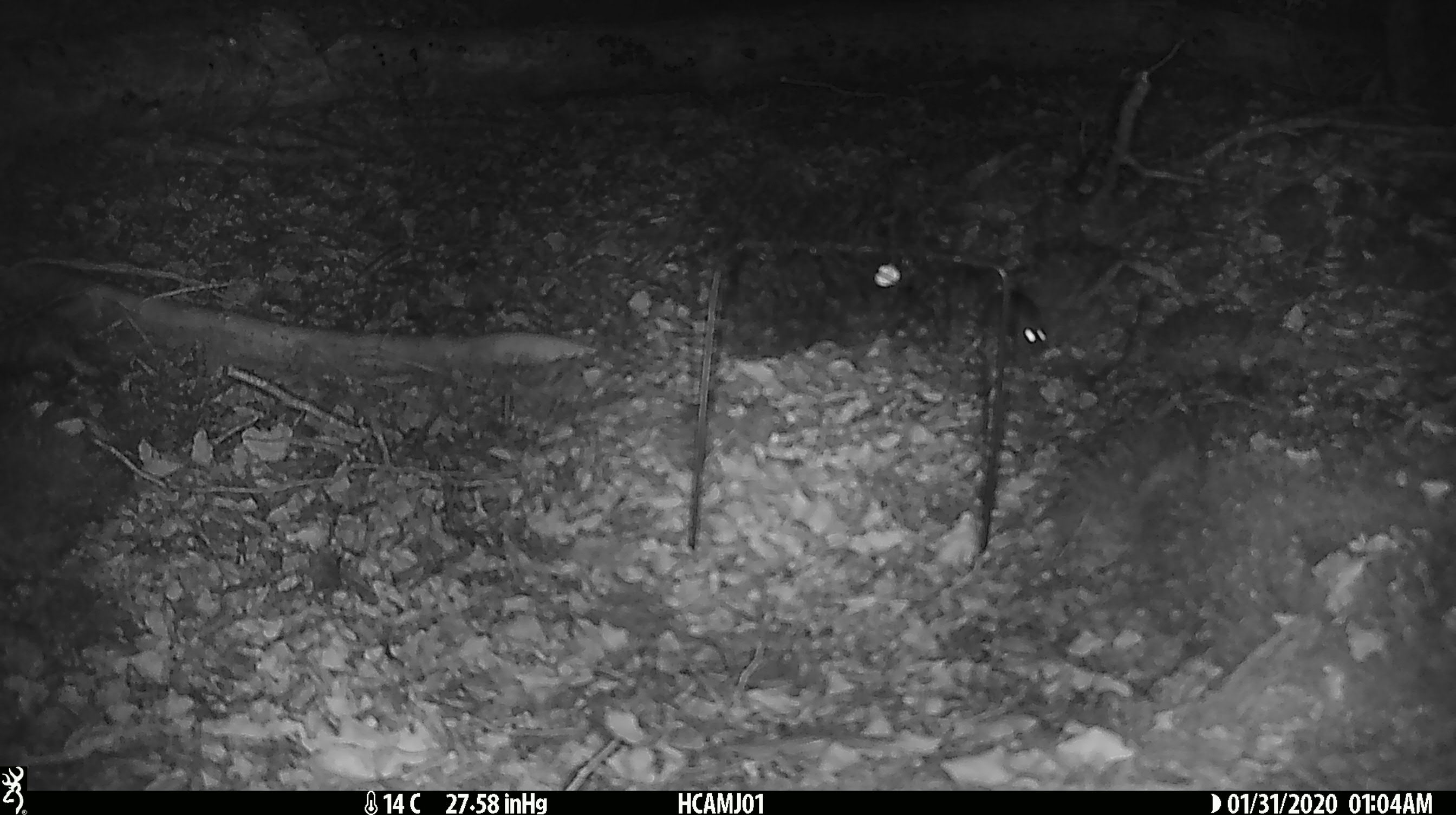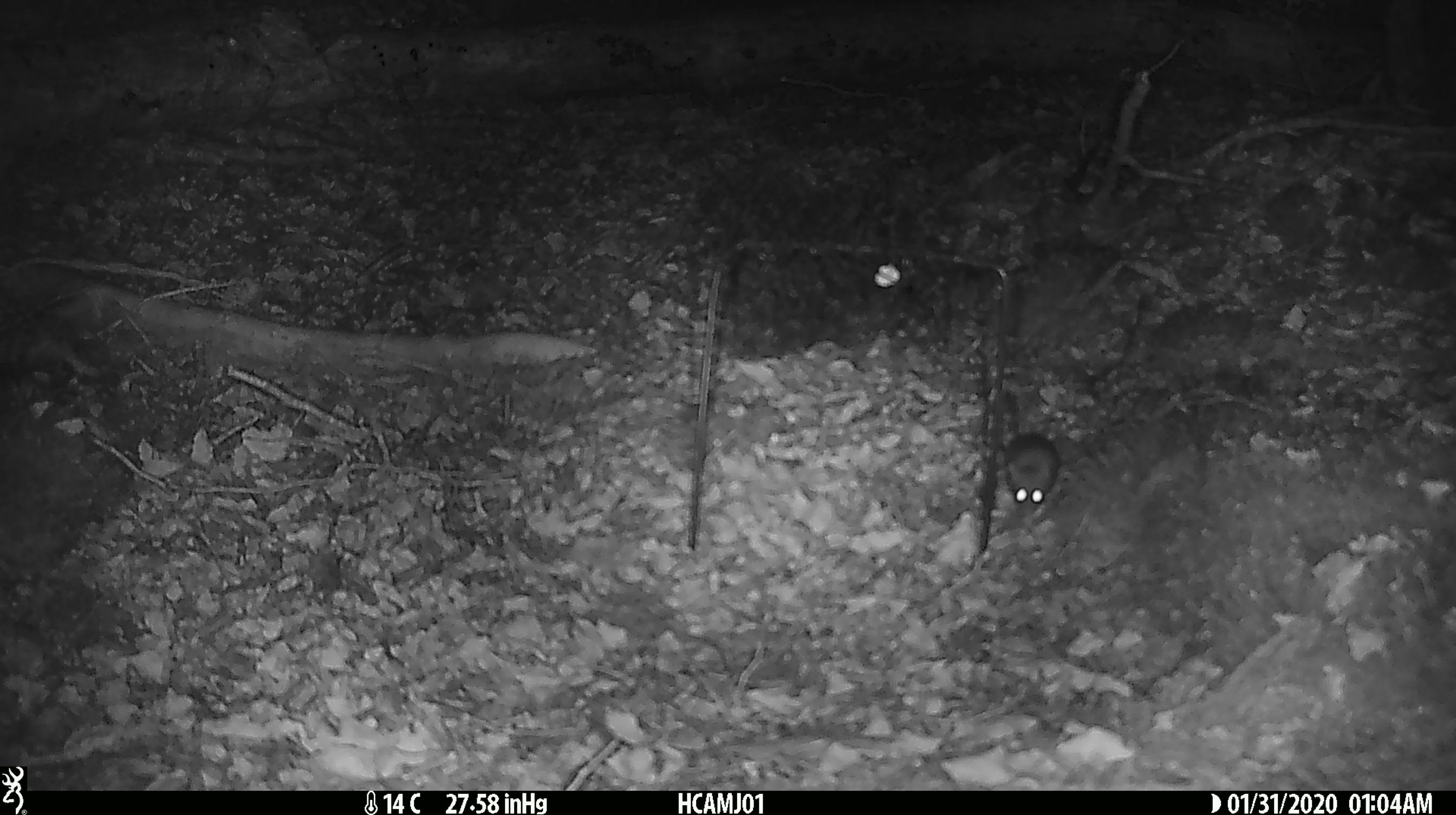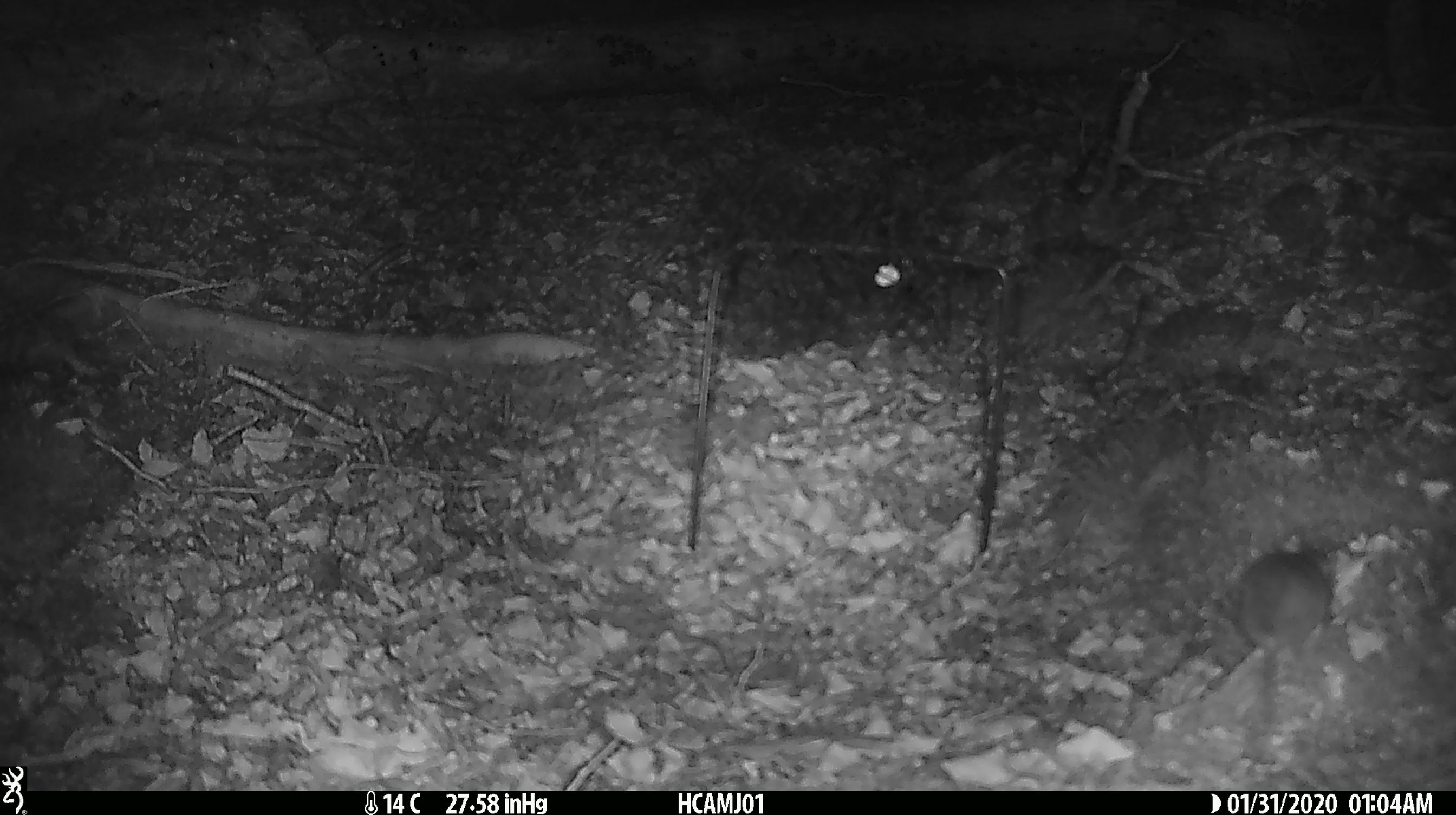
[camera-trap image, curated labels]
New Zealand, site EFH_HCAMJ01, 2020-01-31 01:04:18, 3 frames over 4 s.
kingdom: Animalia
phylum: Chordata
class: Mammalia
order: Rodentia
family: Muridae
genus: Mus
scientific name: Mus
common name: mouse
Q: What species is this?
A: Mouse (Mus).